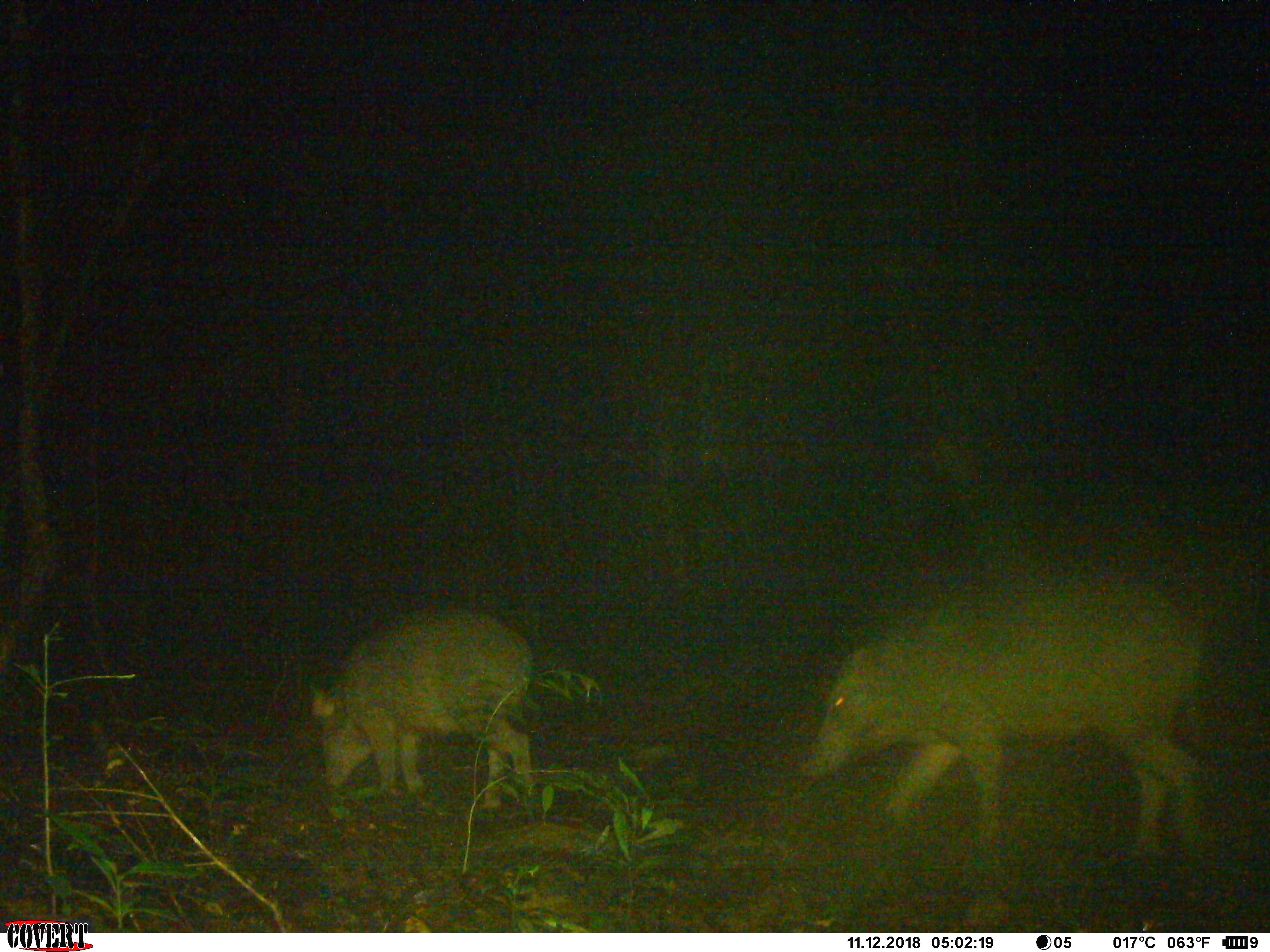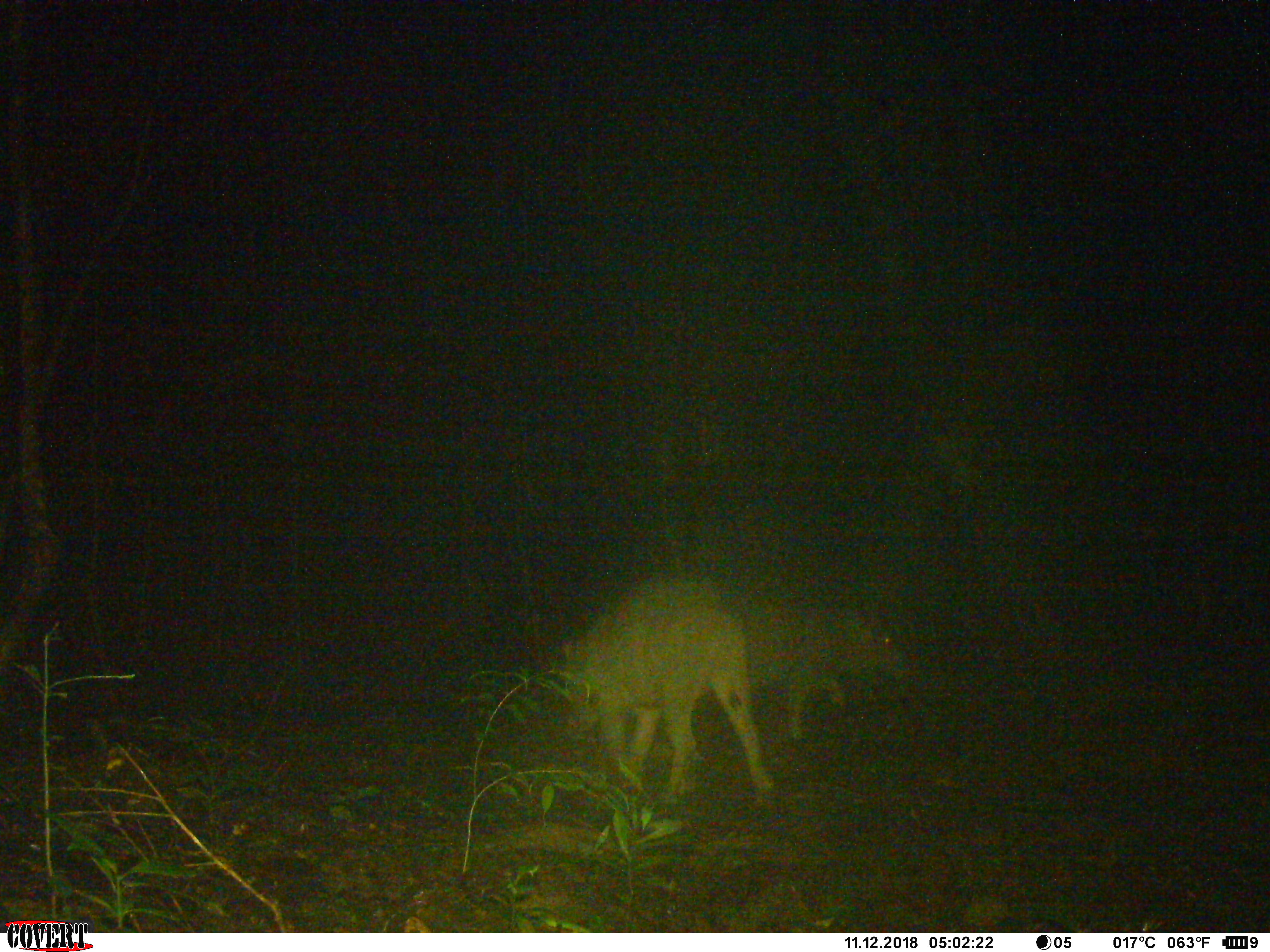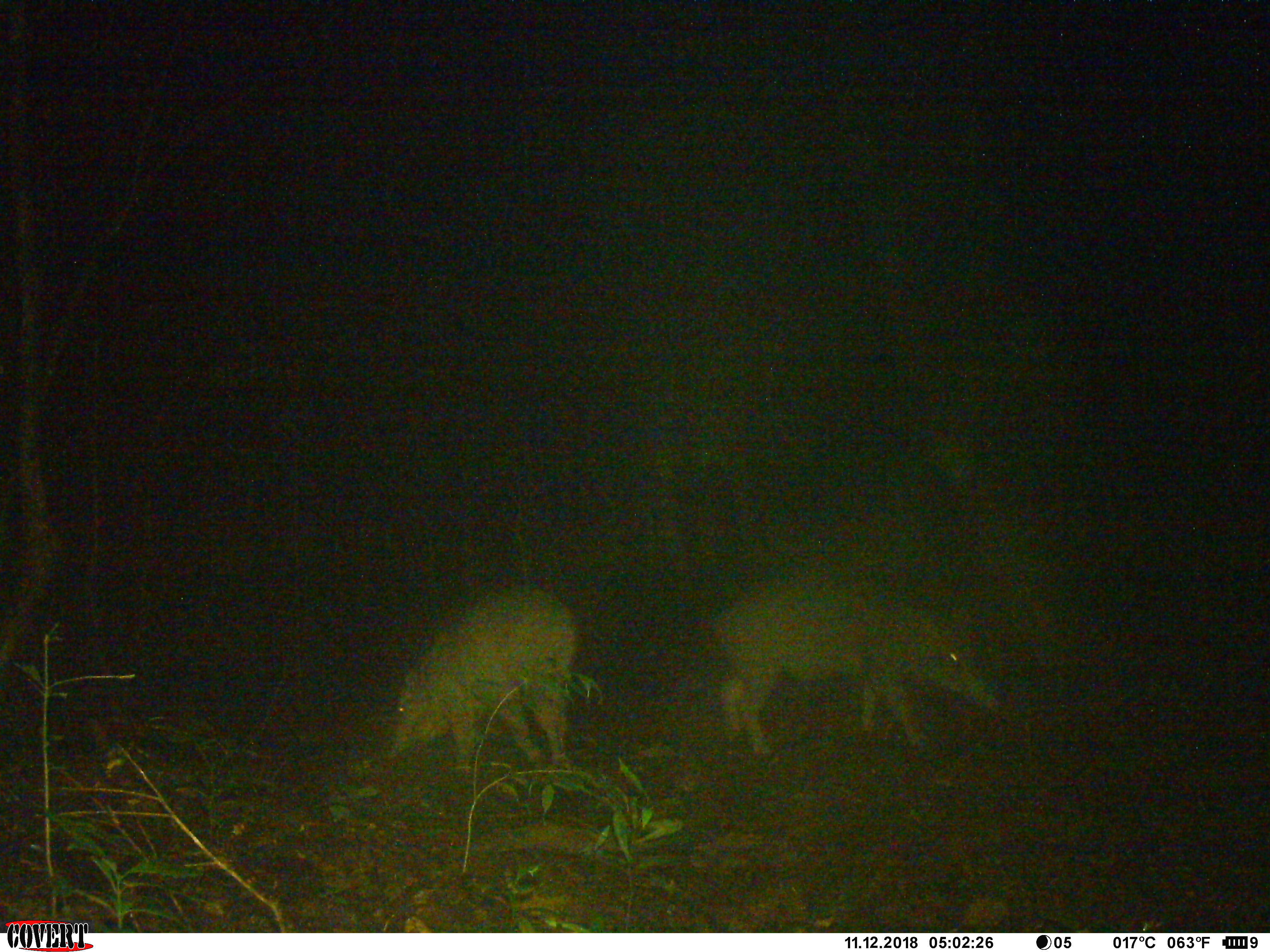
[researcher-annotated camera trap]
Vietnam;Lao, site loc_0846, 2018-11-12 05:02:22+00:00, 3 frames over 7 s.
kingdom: Animalia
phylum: Chordata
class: Mammalia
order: Artiodactyla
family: Suidae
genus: Sus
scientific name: Sus scrofa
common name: eurasian wild pig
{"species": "eurasian wild pig (Sus scrofa)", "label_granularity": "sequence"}